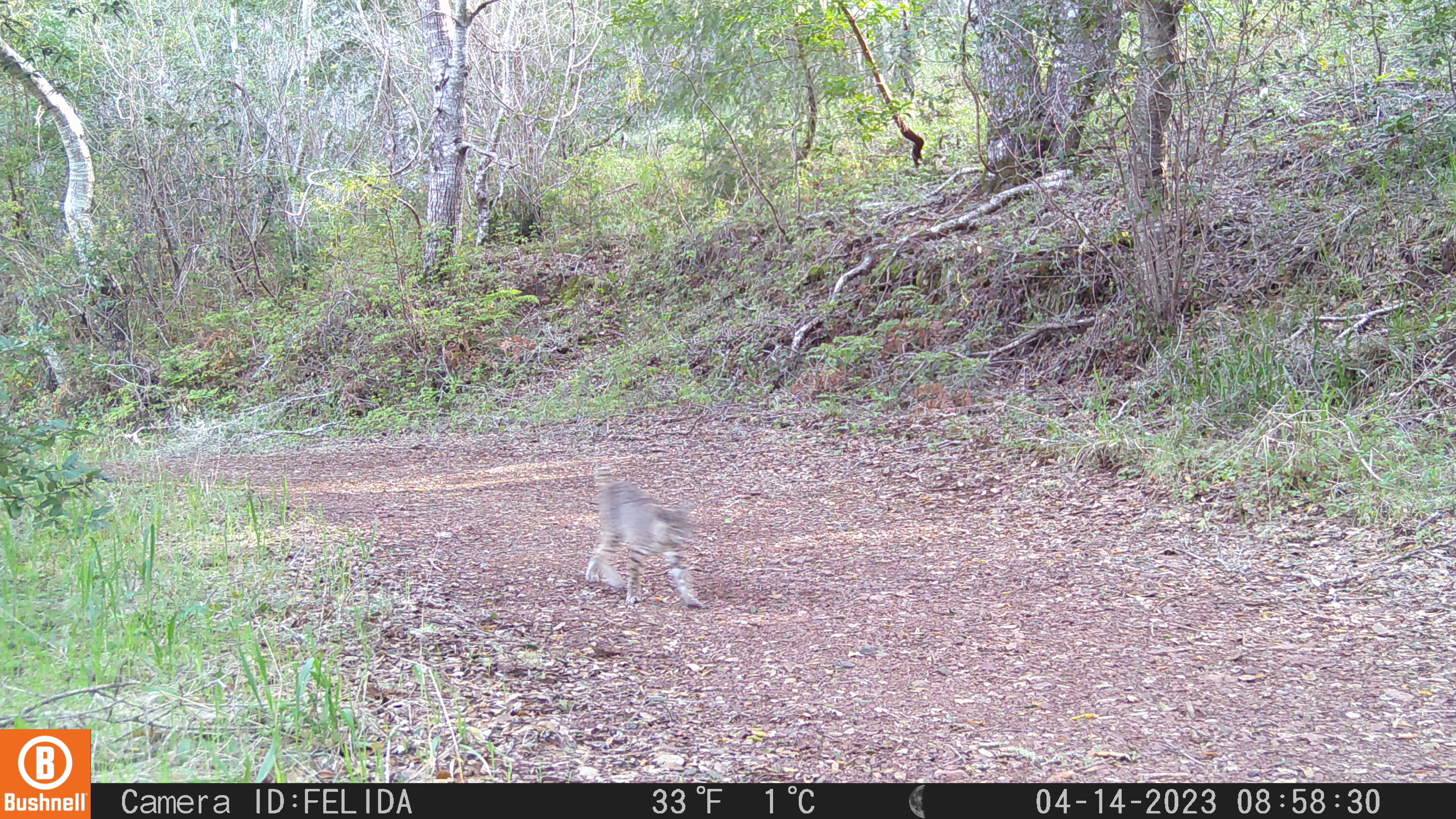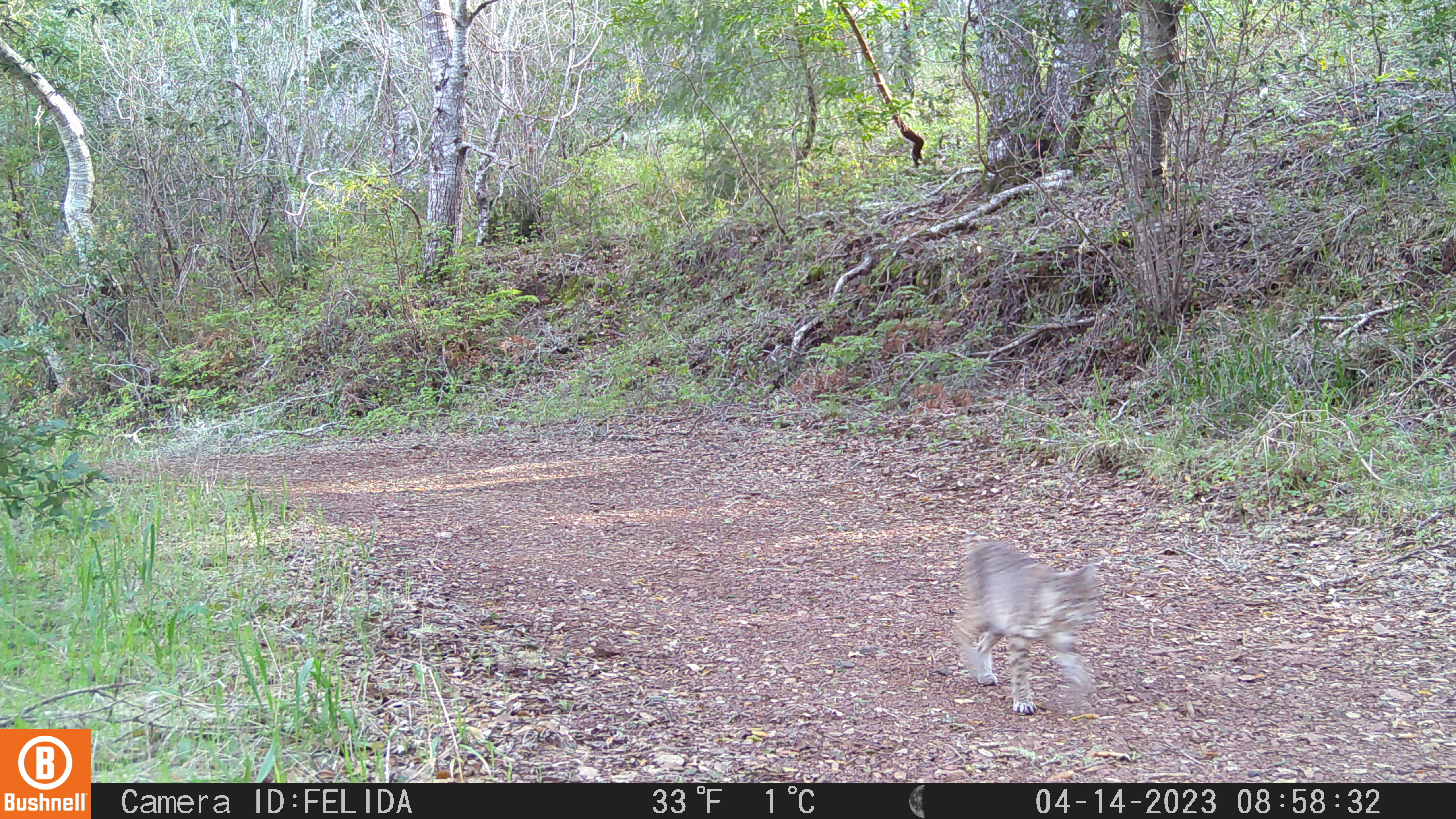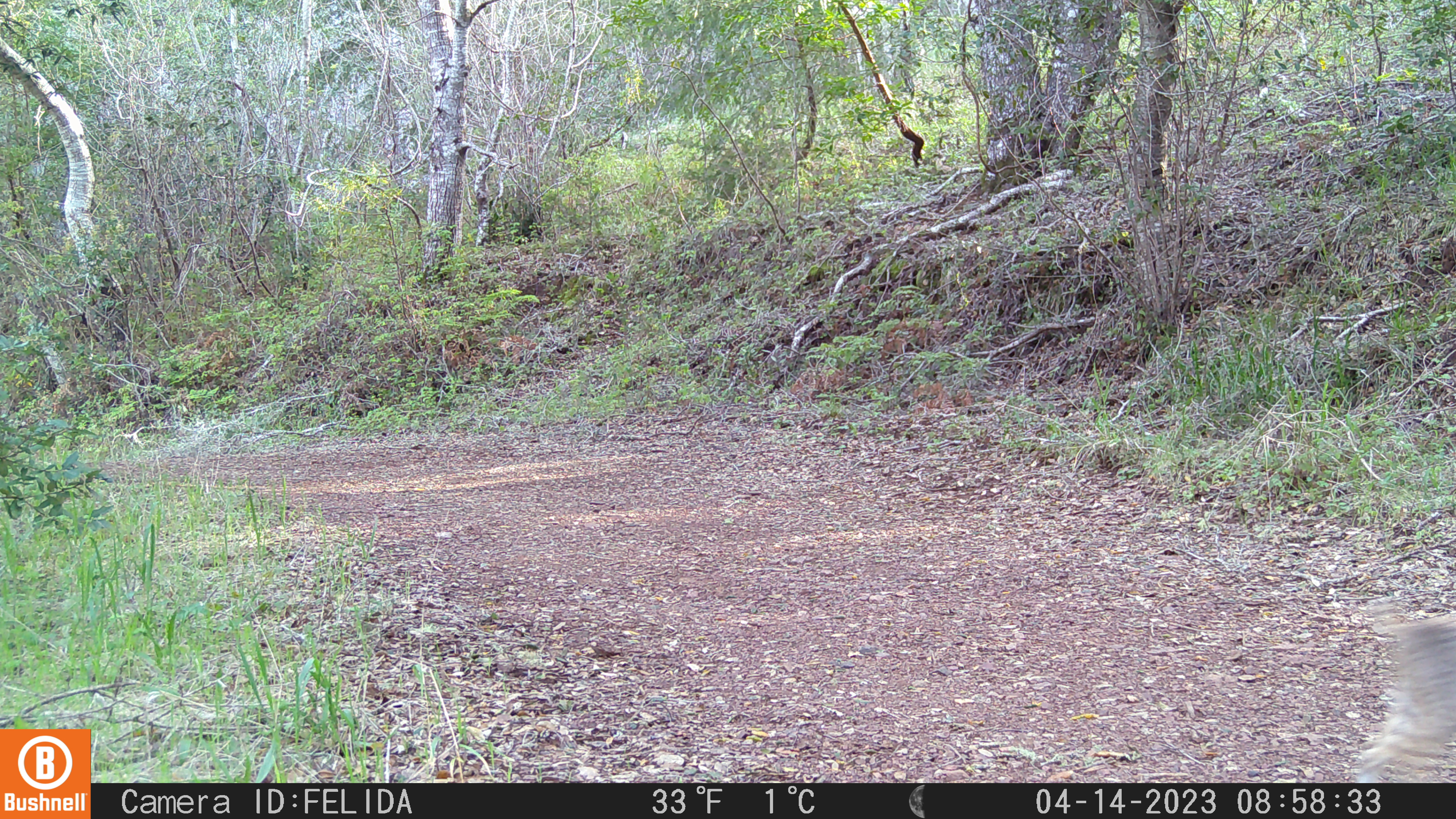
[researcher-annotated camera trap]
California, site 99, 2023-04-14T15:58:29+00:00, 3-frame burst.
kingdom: Animalia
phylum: Chordata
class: Mammalia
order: Carnivora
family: Felidae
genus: Lynx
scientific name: Lynx rufus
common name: bobcat